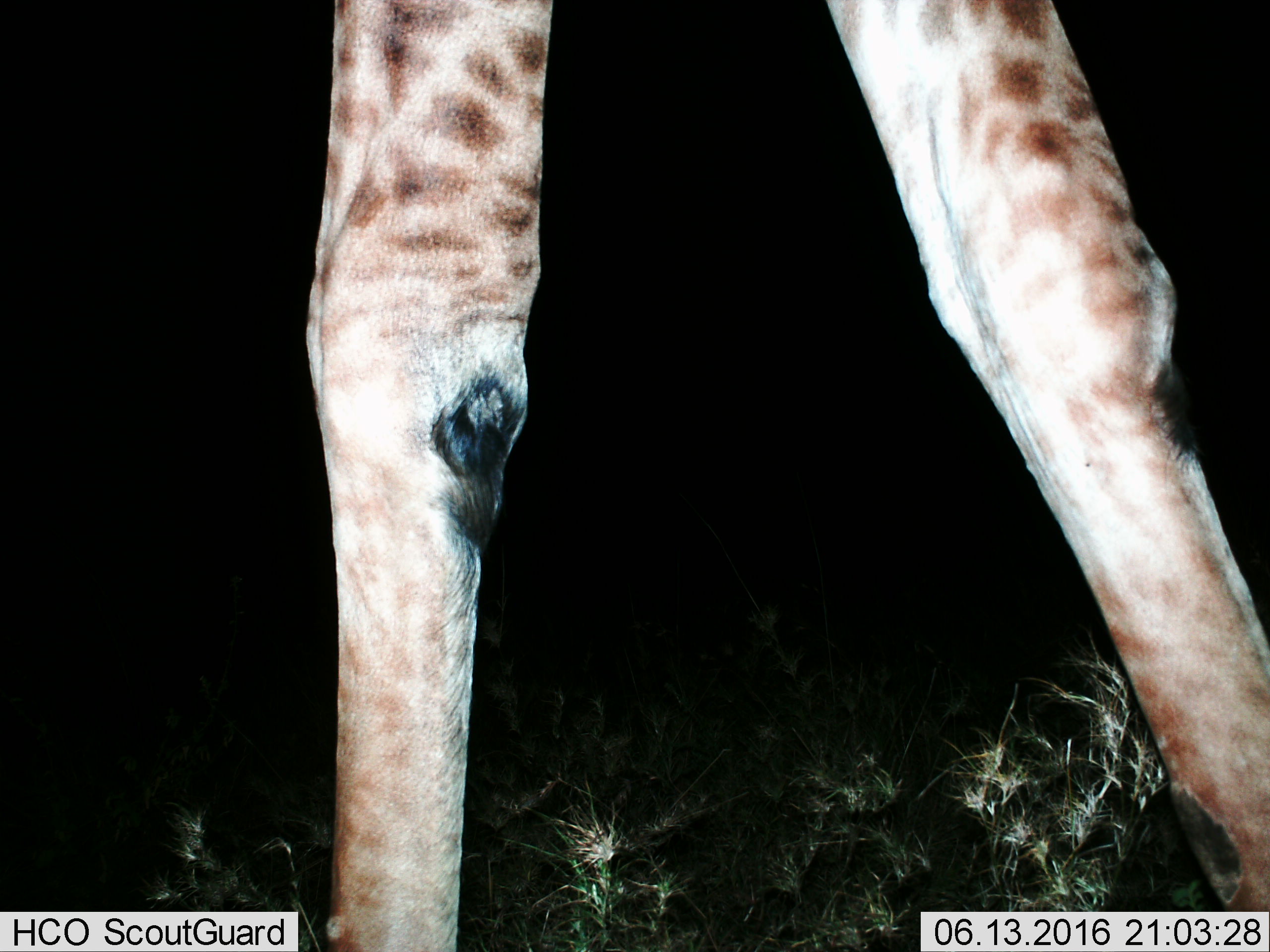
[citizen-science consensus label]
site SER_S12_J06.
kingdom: Animalia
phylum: Chordata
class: Mammalia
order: Artiodactyla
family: Giraffidae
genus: Giraffa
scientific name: Giraffa camelopardalis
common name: giraffe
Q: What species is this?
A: Giraffe (Giraffa camelopardalis).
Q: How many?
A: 1.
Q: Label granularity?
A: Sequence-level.